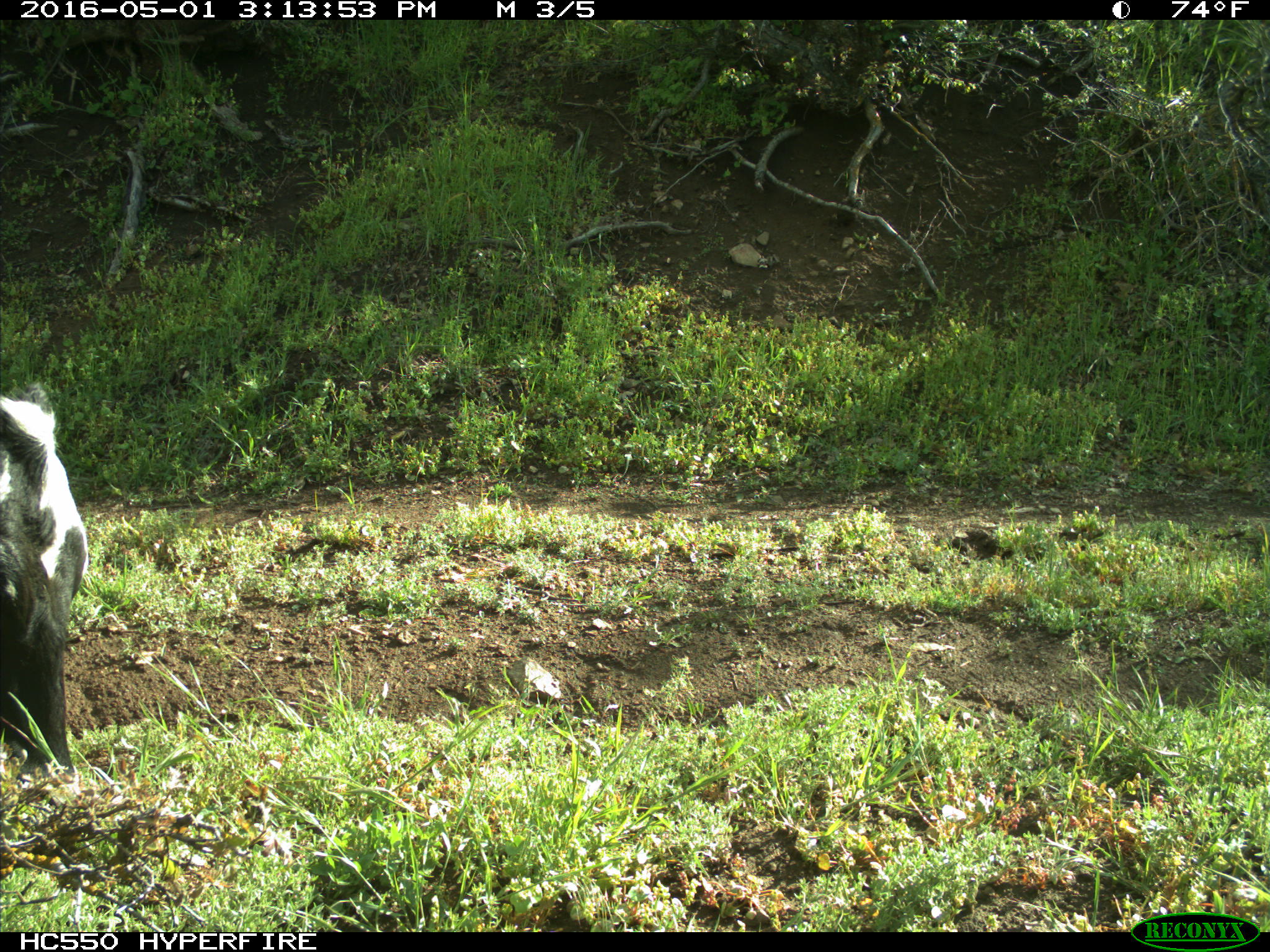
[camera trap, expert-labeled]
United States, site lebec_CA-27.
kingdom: Animalia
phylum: Chordata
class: Mammalia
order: Artiodactyla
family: Bovidae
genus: Bos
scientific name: Bos taurus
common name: domestic cow